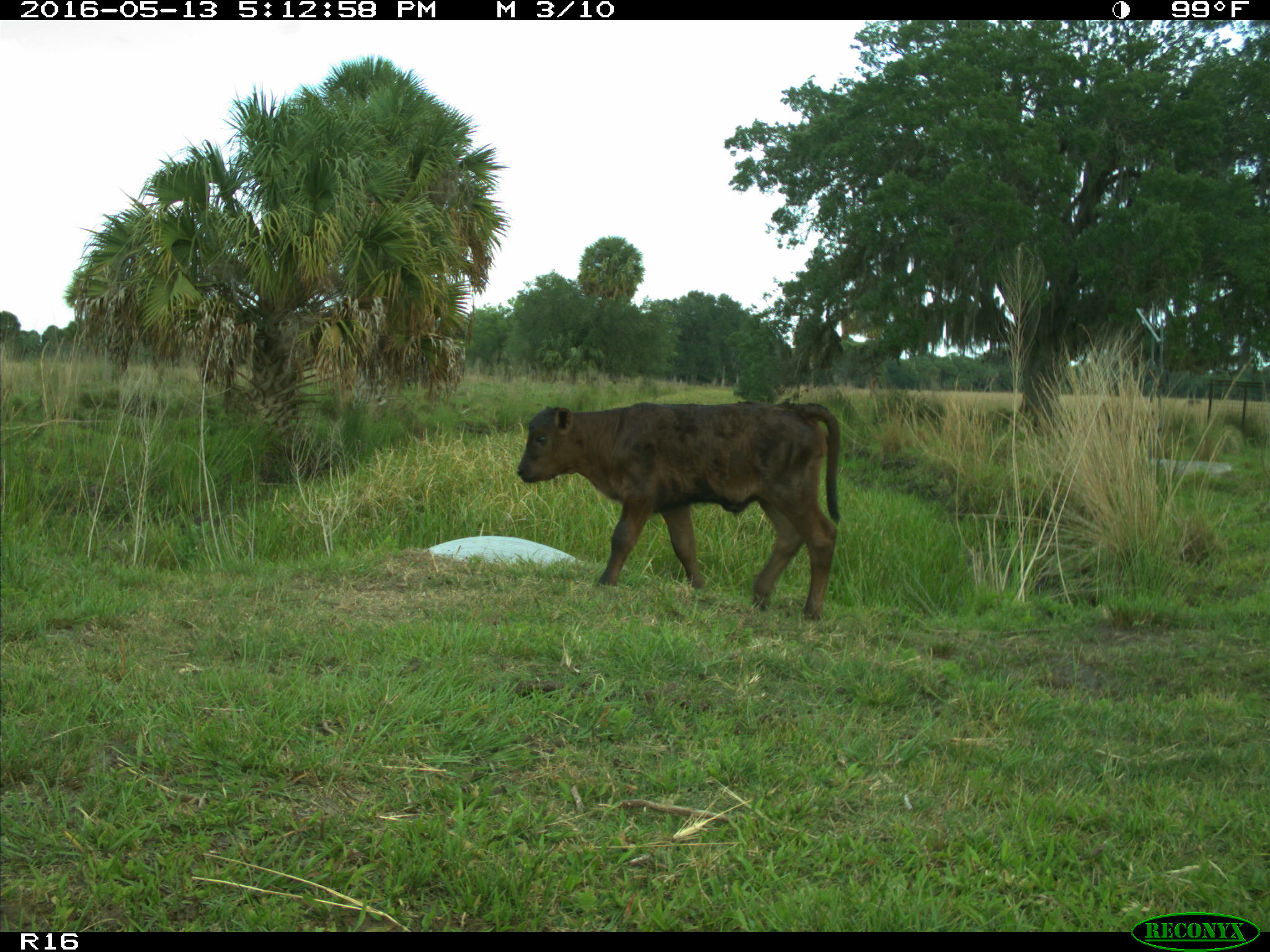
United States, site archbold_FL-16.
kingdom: Animalia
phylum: Chordata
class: Mammalia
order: Artiodactyla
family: Bovidae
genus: Bos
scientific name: Bos taurus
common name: domestic cow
Bos taurus (domestic cow).